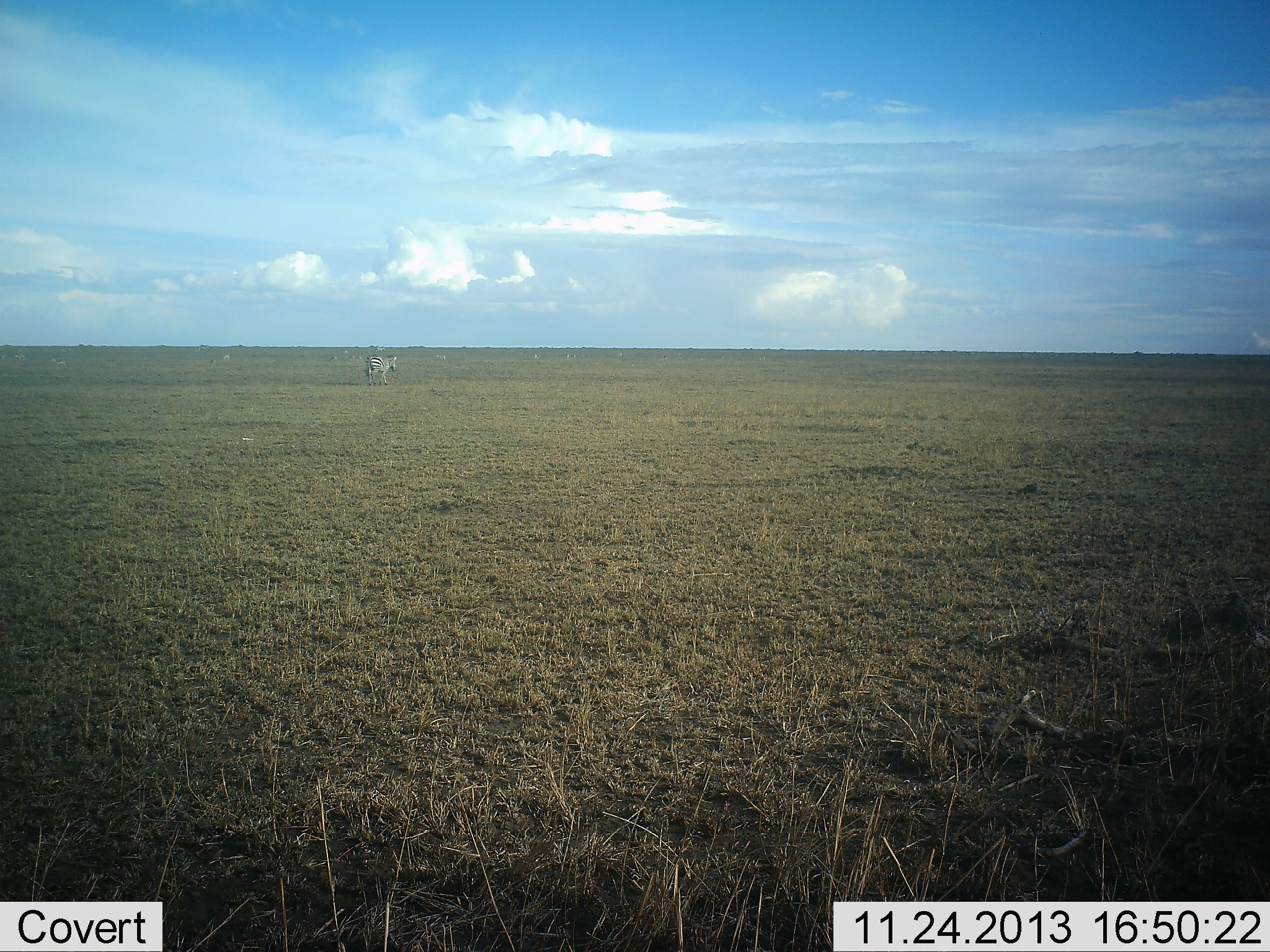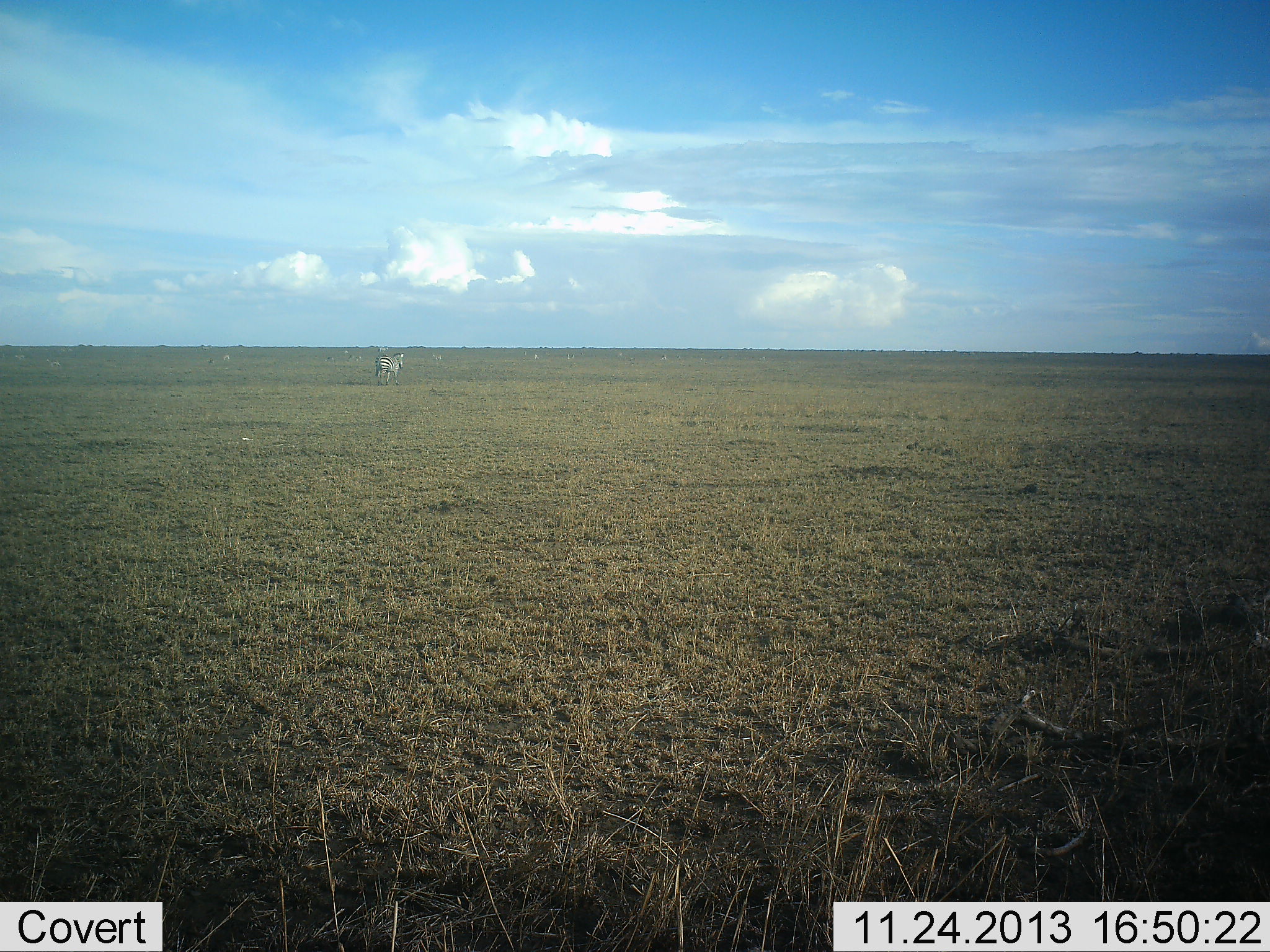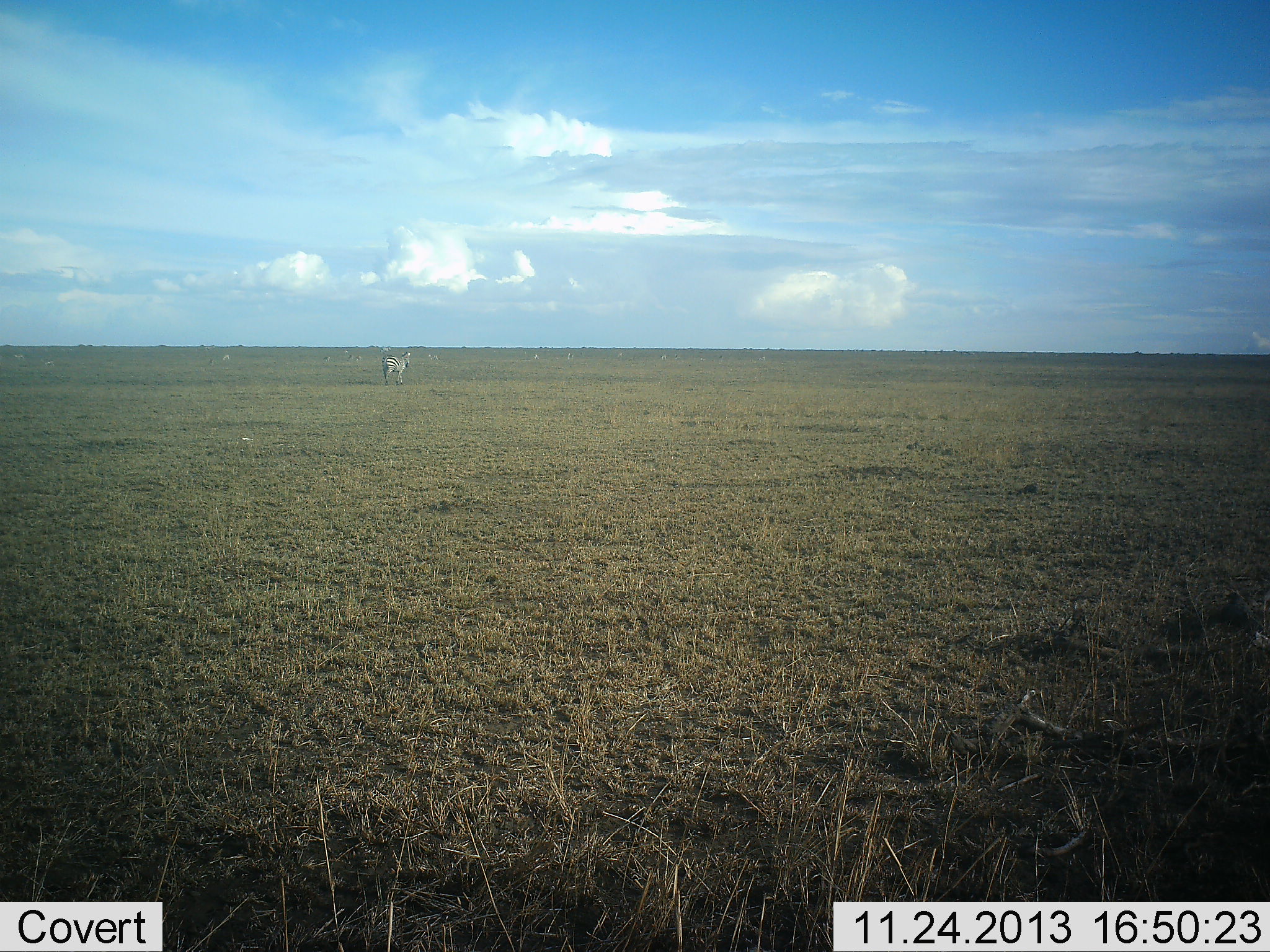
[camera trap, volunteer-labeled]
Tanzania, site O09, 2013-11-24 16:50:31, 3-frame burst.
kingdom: Animalia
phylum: Chordata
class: Mammalia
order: Perissodactyla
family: Equidae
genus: Equus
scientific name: Equus quagga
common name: plains zebra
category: zebra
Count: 1.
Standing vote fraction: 10%.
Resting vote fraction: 0%.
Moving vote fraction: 90%.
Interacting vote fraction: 0%.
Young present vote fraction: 0%.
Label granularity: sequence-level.